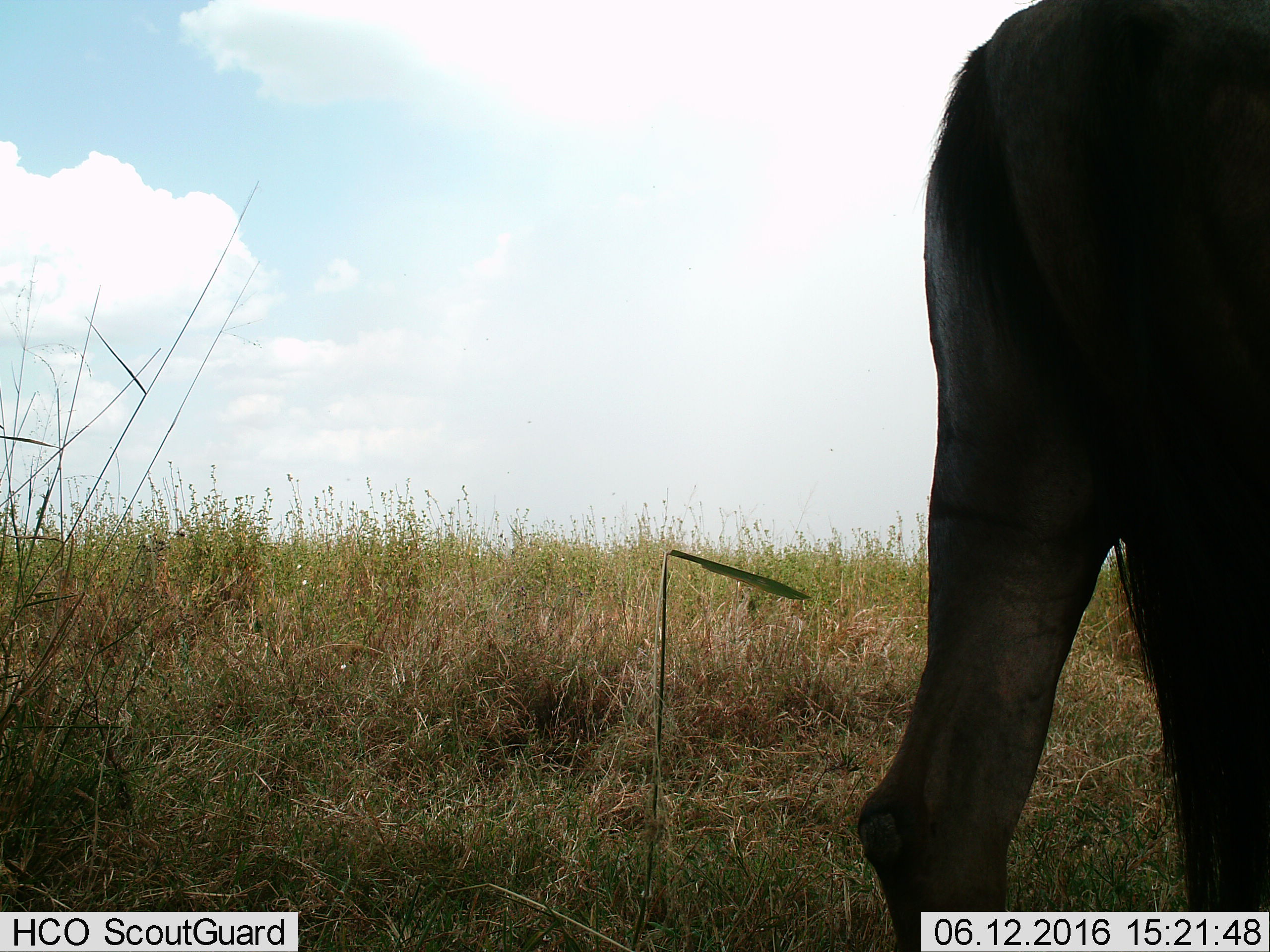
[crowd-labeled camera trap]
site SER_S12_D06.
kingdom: Animalia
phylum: Chordata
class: Mammalia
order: Artiodactyla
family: Bovidae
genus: Connochaetes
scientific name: Connochaetes taurinus taurinus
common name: blue wildebeest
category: wildebeestblue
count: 1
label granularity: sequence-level